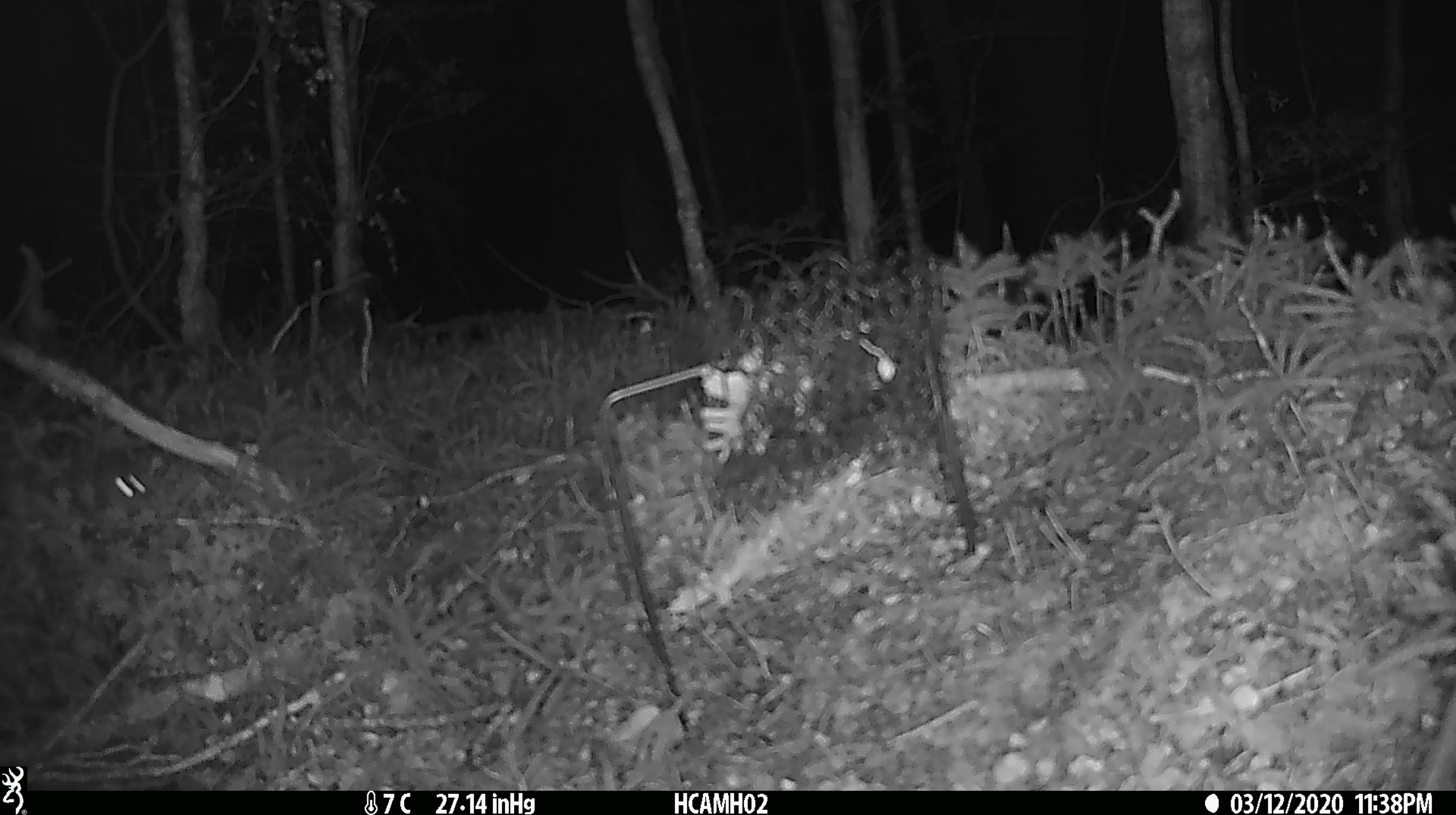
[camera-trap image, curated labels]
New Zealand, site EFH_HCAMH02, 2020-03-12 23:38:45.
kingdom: Animalia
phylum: Chordata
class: Mammalia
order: Rodentia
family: Muridae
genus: Mus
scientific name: Mus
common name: mouse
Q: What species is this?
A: Mouse (Mus).